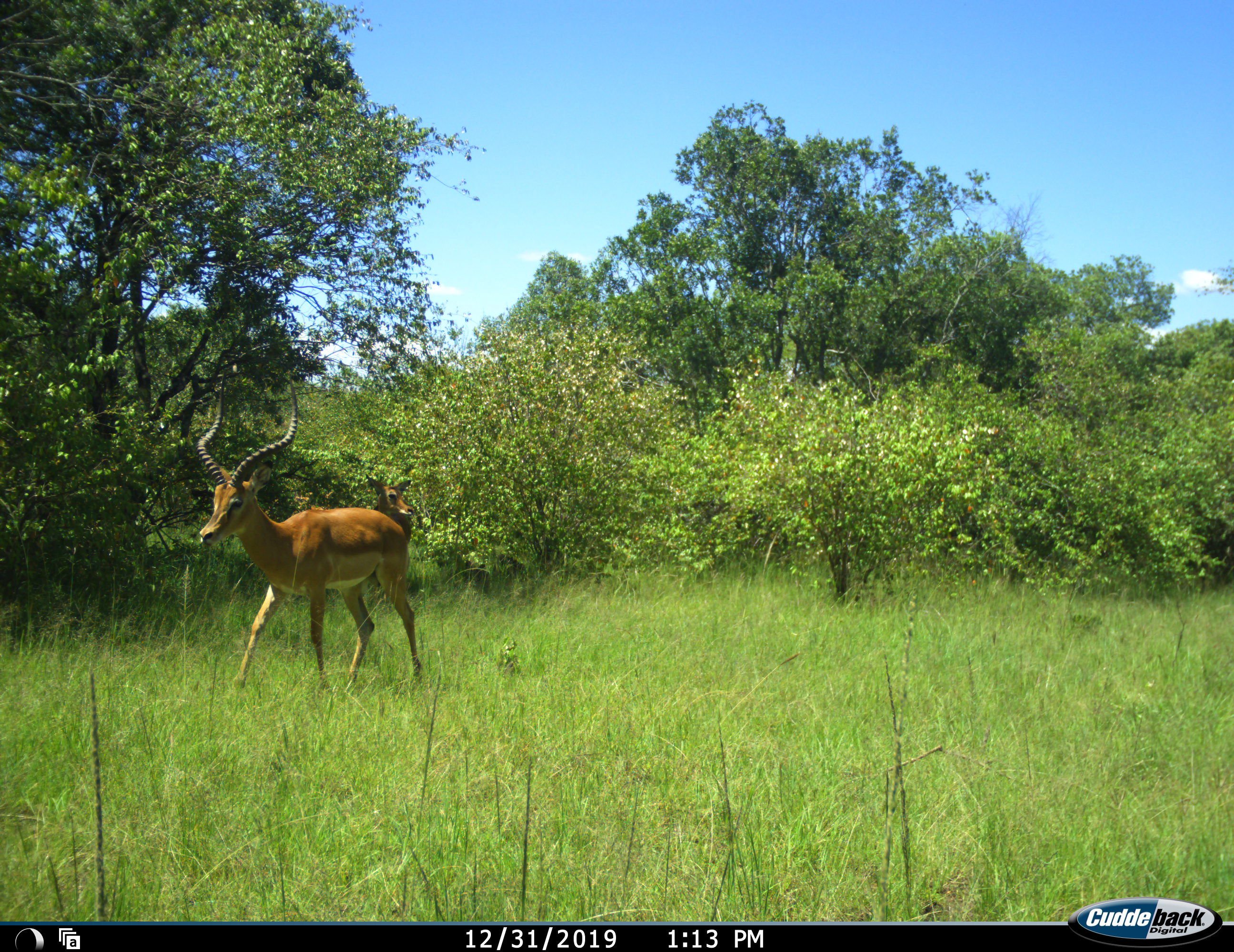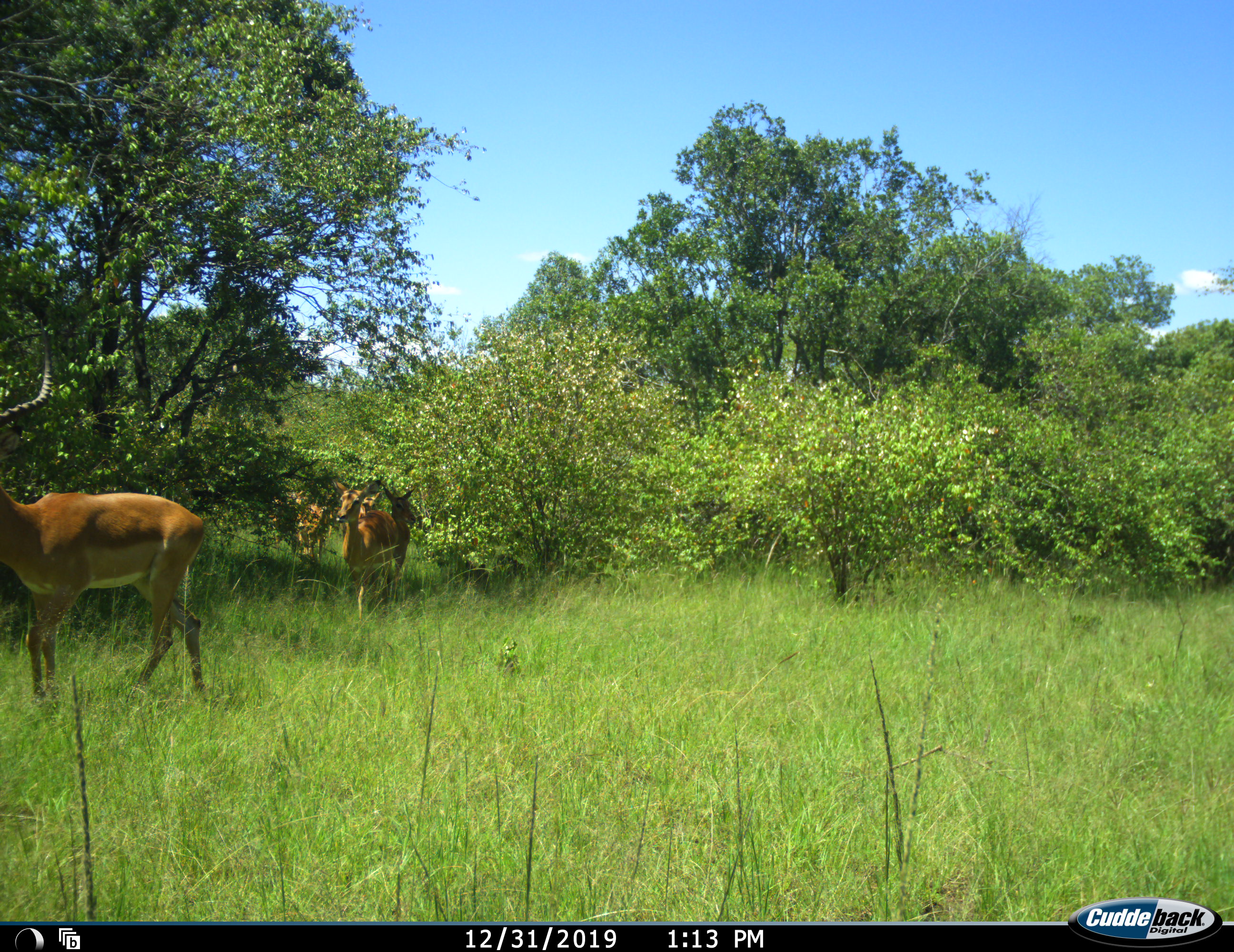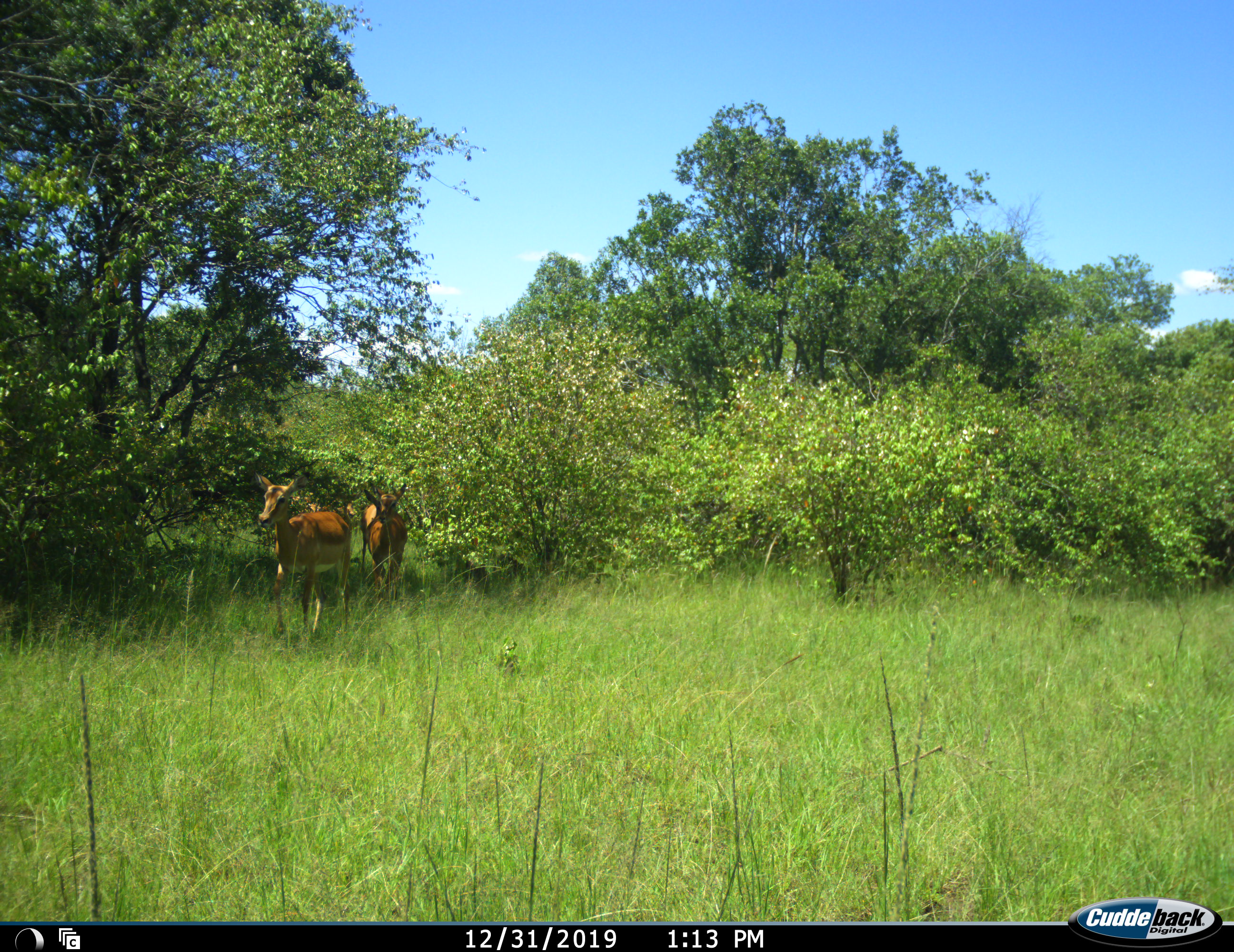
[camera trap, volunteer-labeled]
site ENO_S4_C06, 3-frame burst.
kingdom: Animalia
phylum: Chordata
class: Mammalia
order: Artiodactyla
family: Bovidae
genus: Aepyceros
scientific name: Aepyceros melampus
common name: impala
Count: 4.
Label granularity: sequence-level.